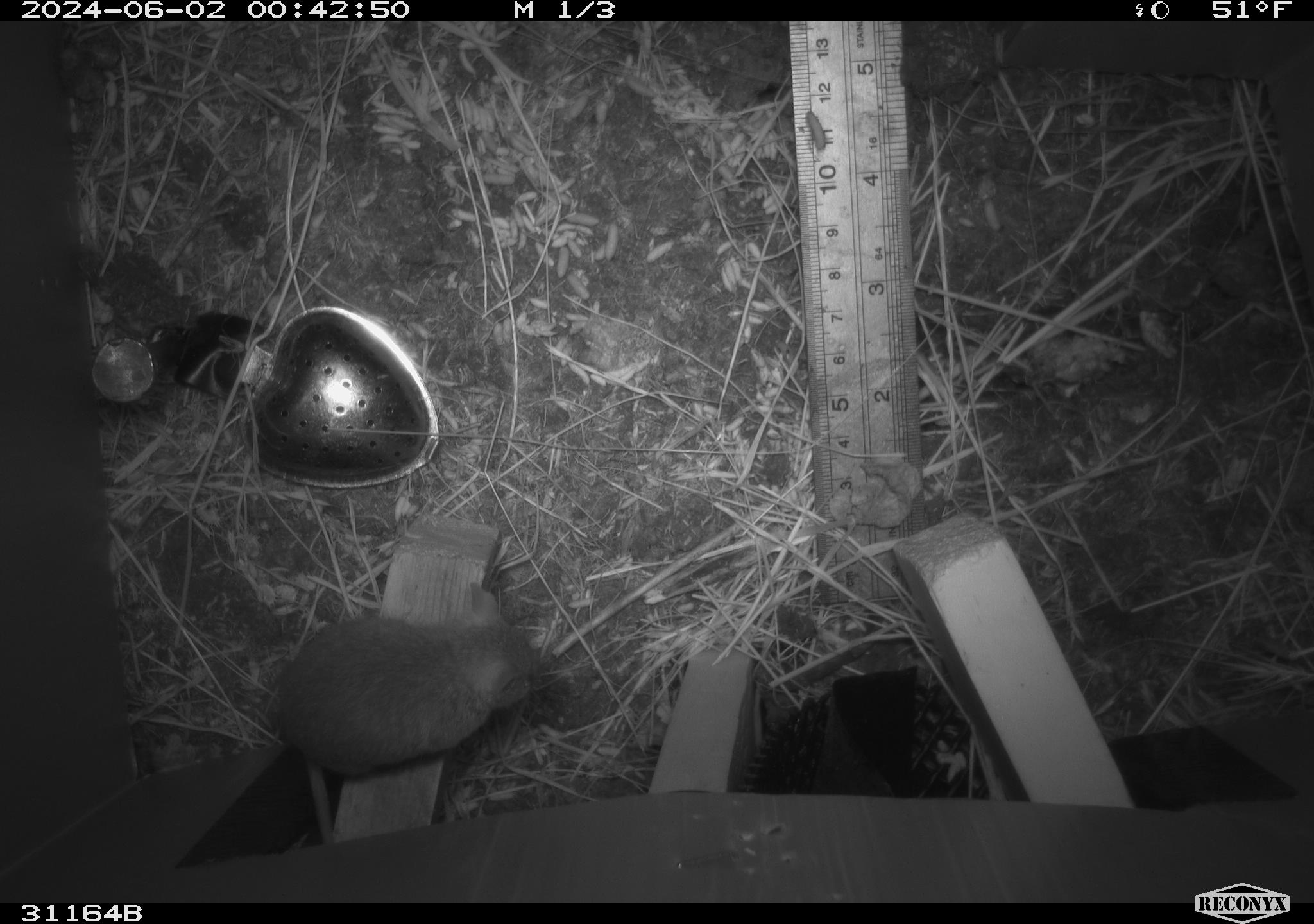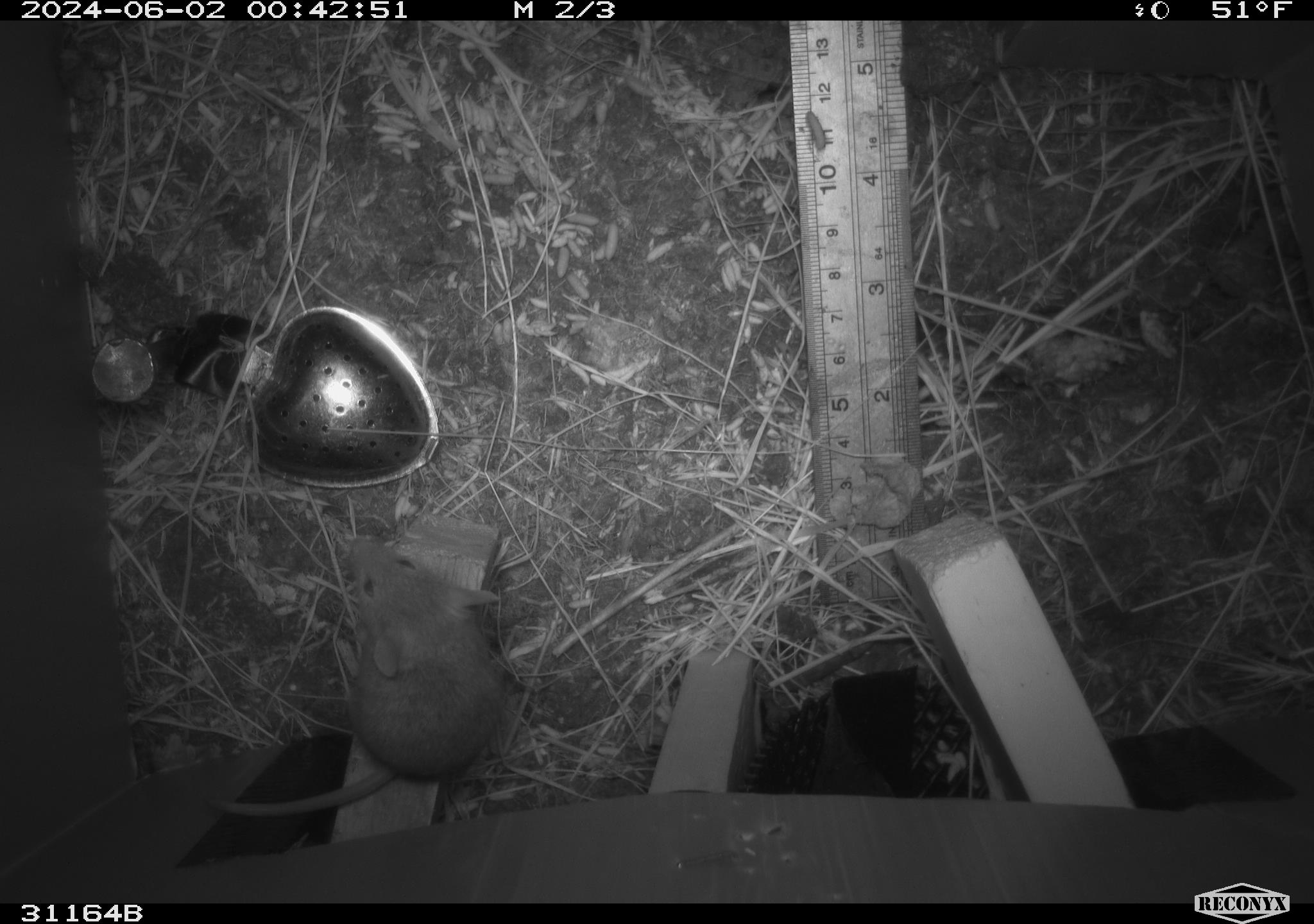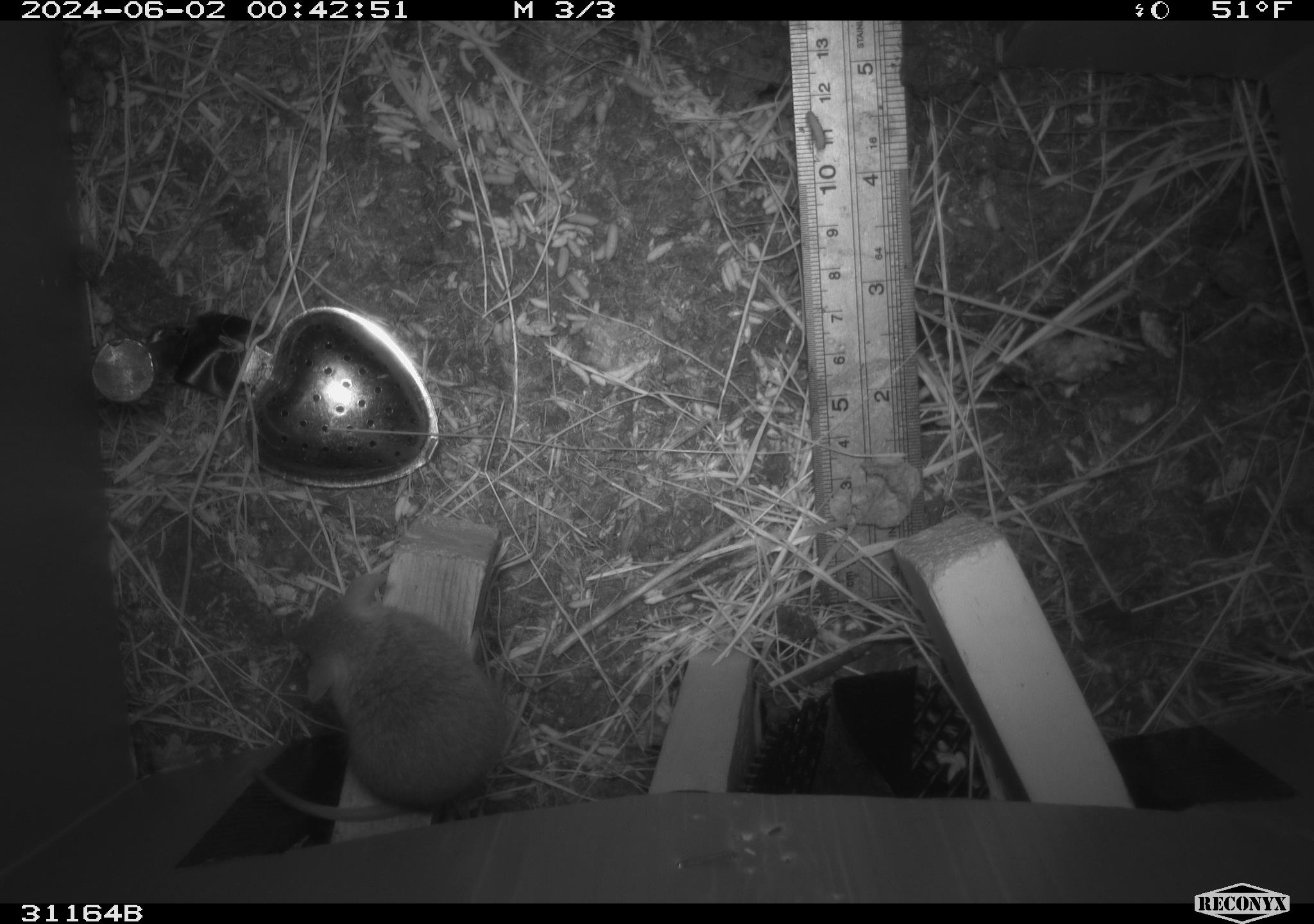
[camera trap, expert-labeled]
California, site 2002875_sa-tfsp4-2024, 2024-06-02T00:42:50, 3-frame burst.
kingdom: Animalia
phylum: Chordata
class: Mammalia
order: Rodentia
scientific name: Rodentia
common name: mouse species